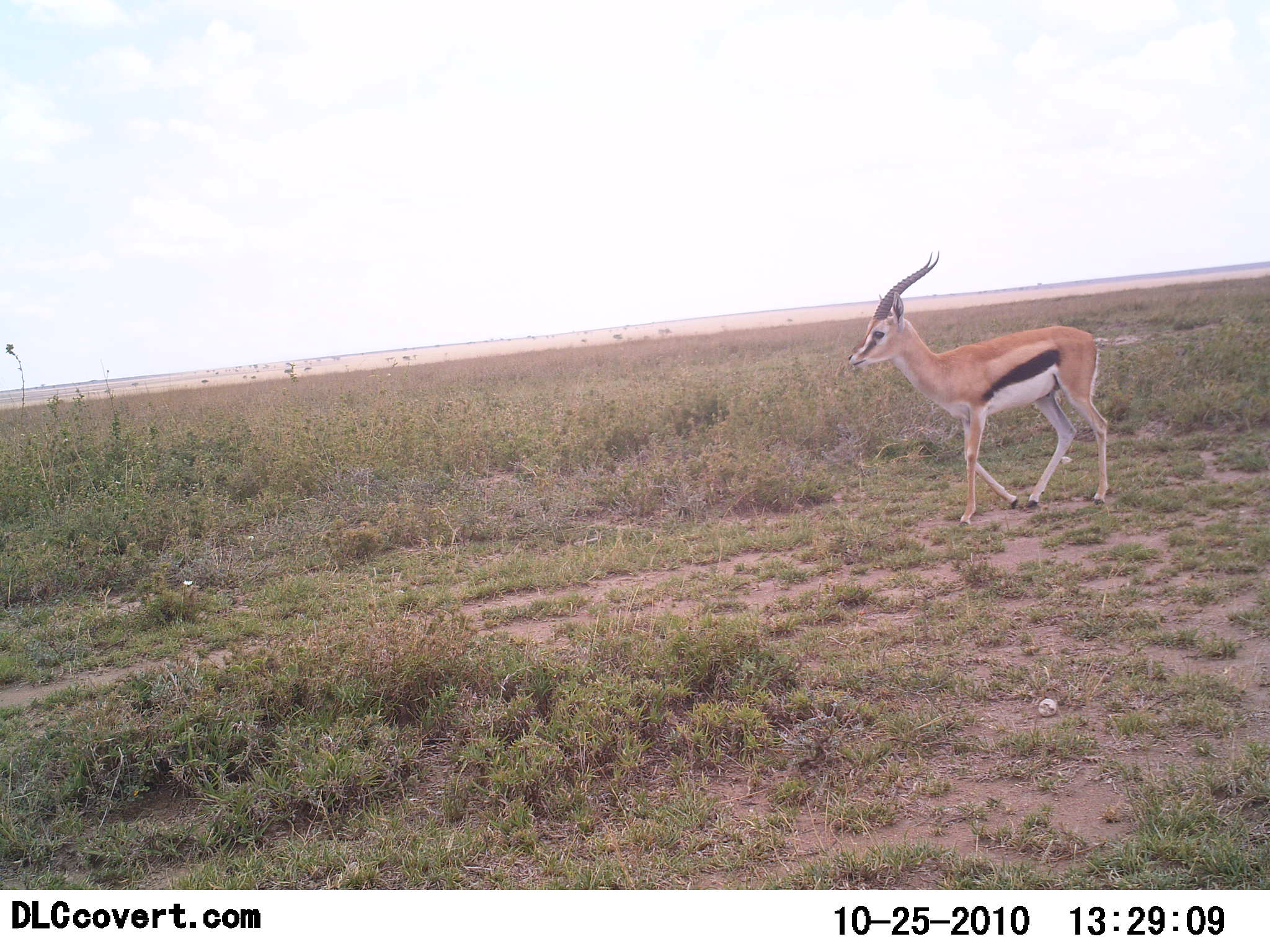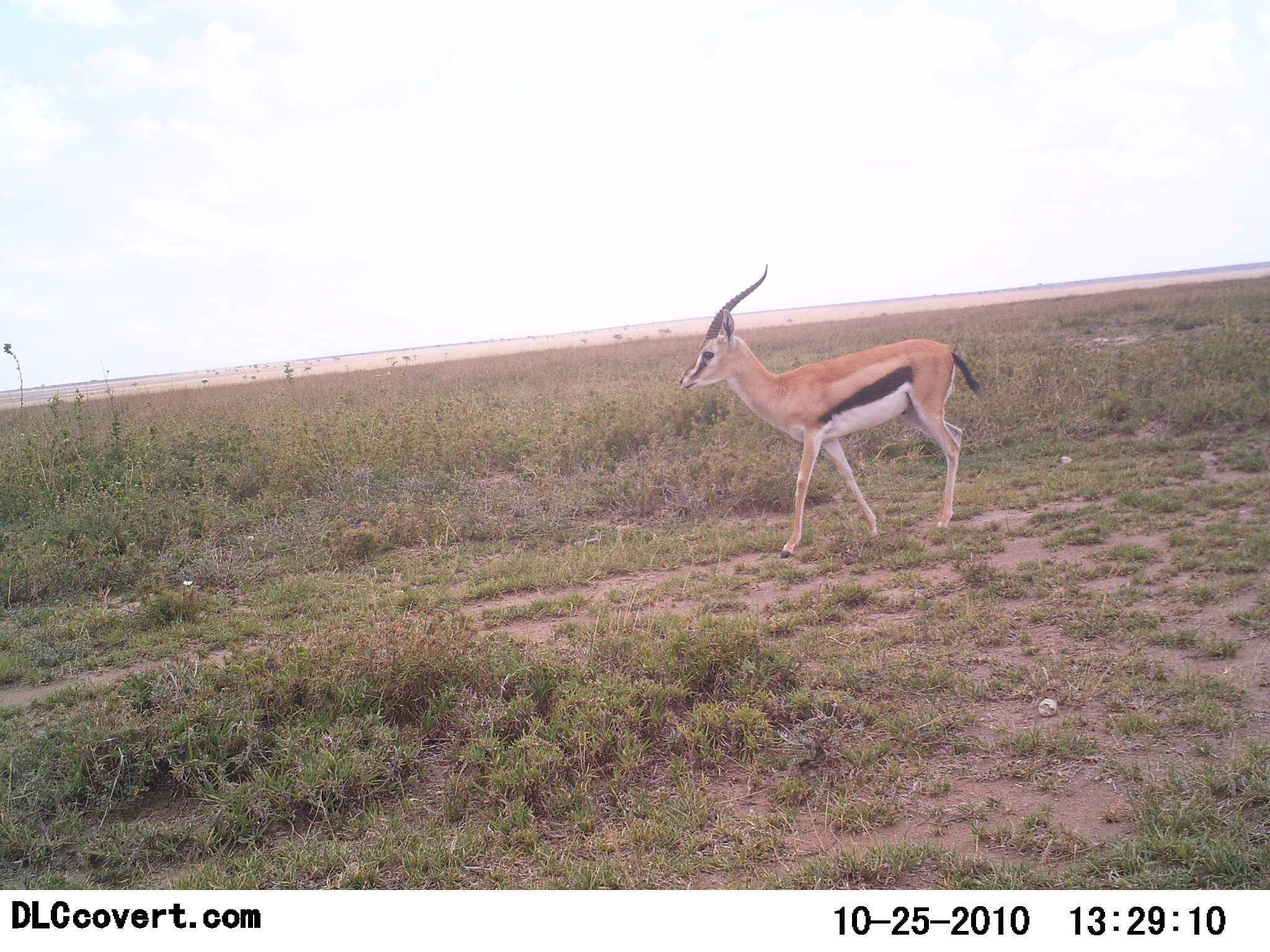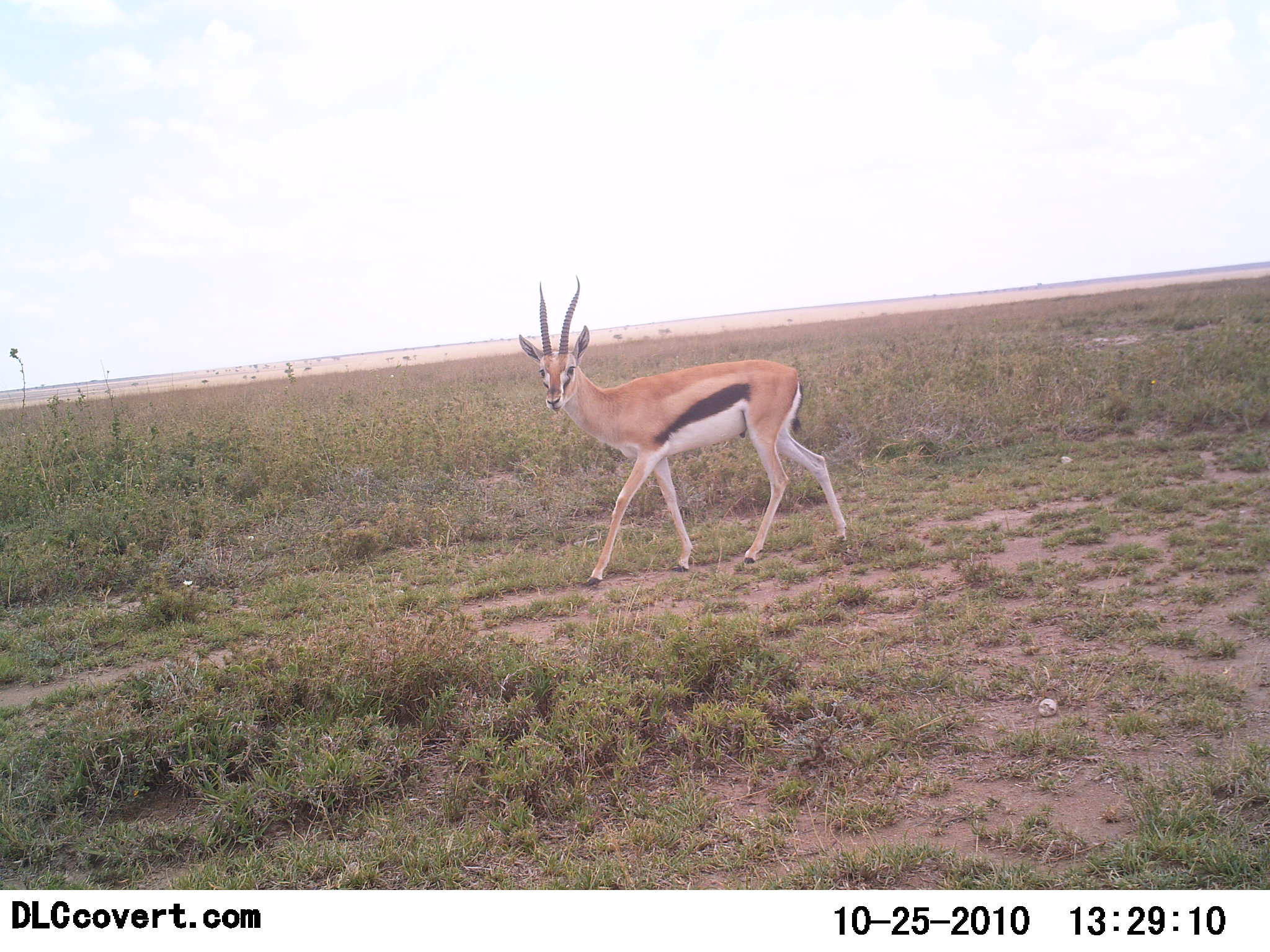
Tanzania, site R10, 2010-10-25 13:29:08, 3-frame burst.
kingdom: Animalia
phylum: Chordata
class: Mammalia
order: Artiodactyla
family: Bovidae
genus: Eudorcas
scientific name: Eudorcas thomsonii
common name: thomson's gazelle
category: gazellethomsons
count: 1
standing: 0%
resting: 0%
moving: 100%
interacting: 5%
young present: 0%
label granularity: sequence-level